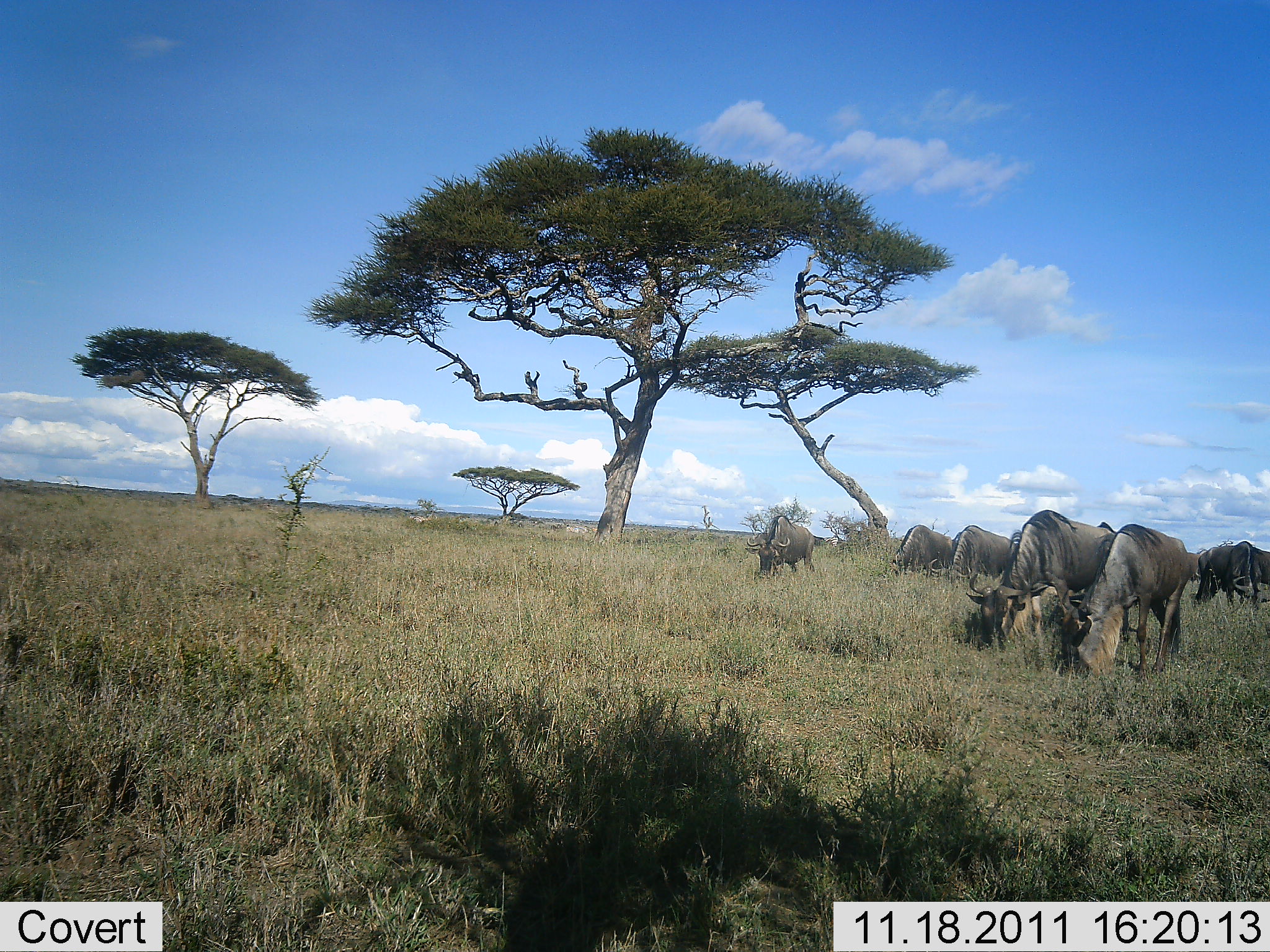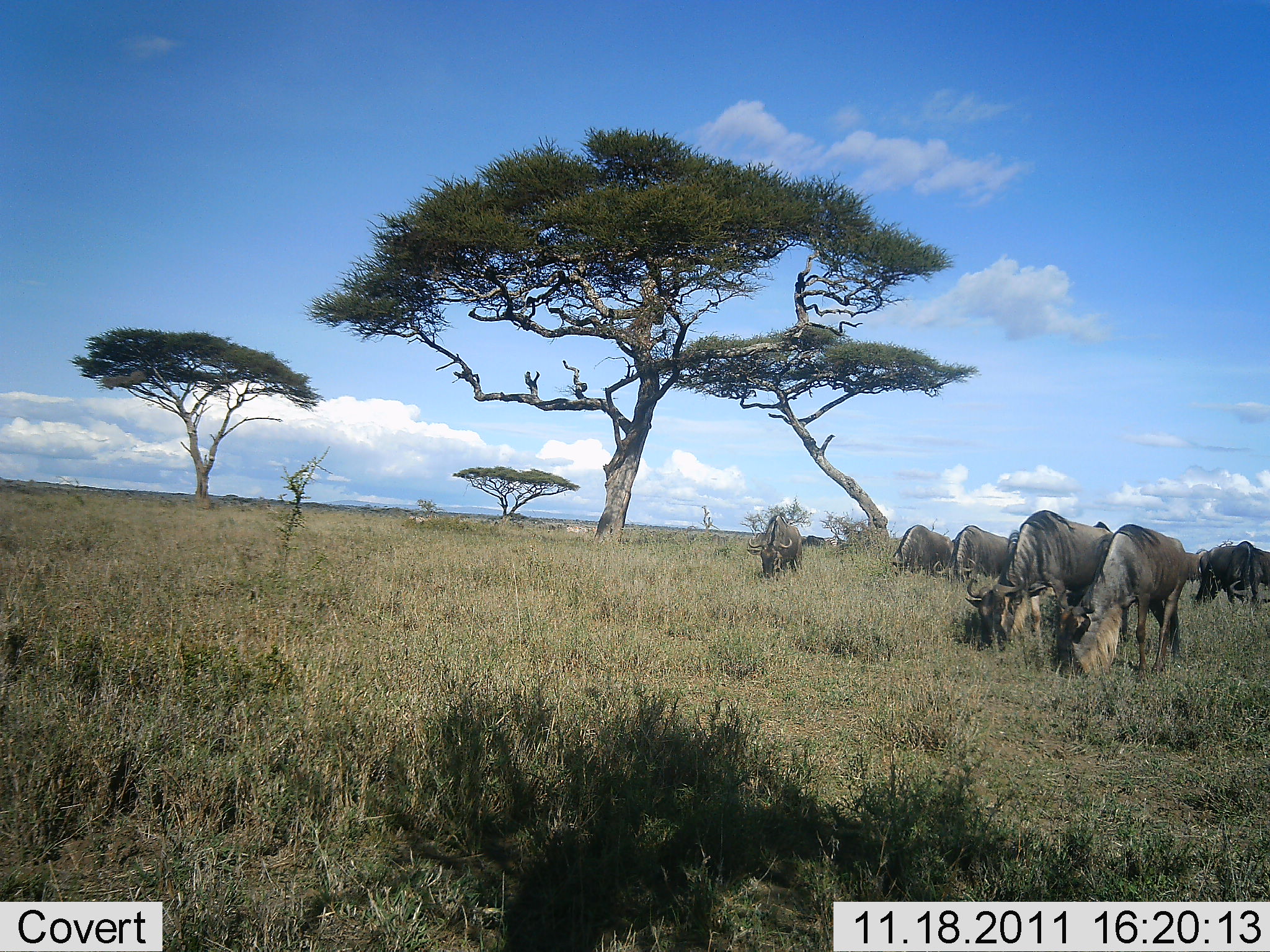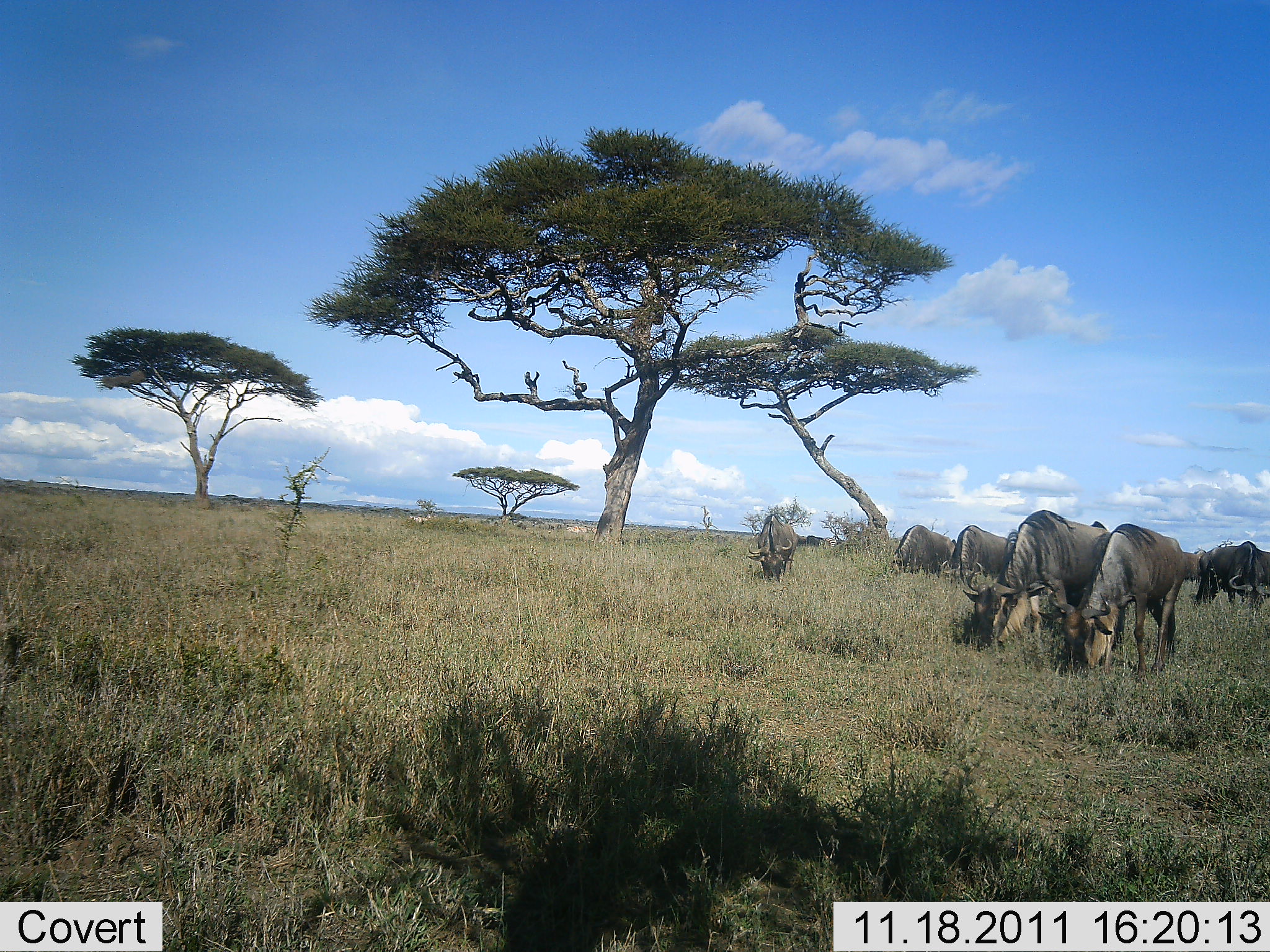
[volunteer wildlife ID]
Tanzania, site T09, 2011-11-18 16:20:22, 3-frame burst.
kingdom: Animalia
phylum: Chordata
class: Mammalia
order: Artiodactyla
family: Bovidae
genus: Connochaetes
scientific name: Connochaetes taurinus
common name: blue wildebeest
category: wildebeest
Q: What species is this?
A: Wildebeest (blue wildebeest) (Connochaetes taurinus).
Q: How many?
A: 6.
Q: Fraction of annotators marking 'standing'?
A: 8%.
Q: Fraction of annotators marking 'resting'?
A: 0%.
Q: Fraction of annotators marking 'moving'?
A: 0%.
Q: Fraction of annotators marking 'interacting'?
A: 0%.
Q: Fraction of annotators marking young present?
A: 0%.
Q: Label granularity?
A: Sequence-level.